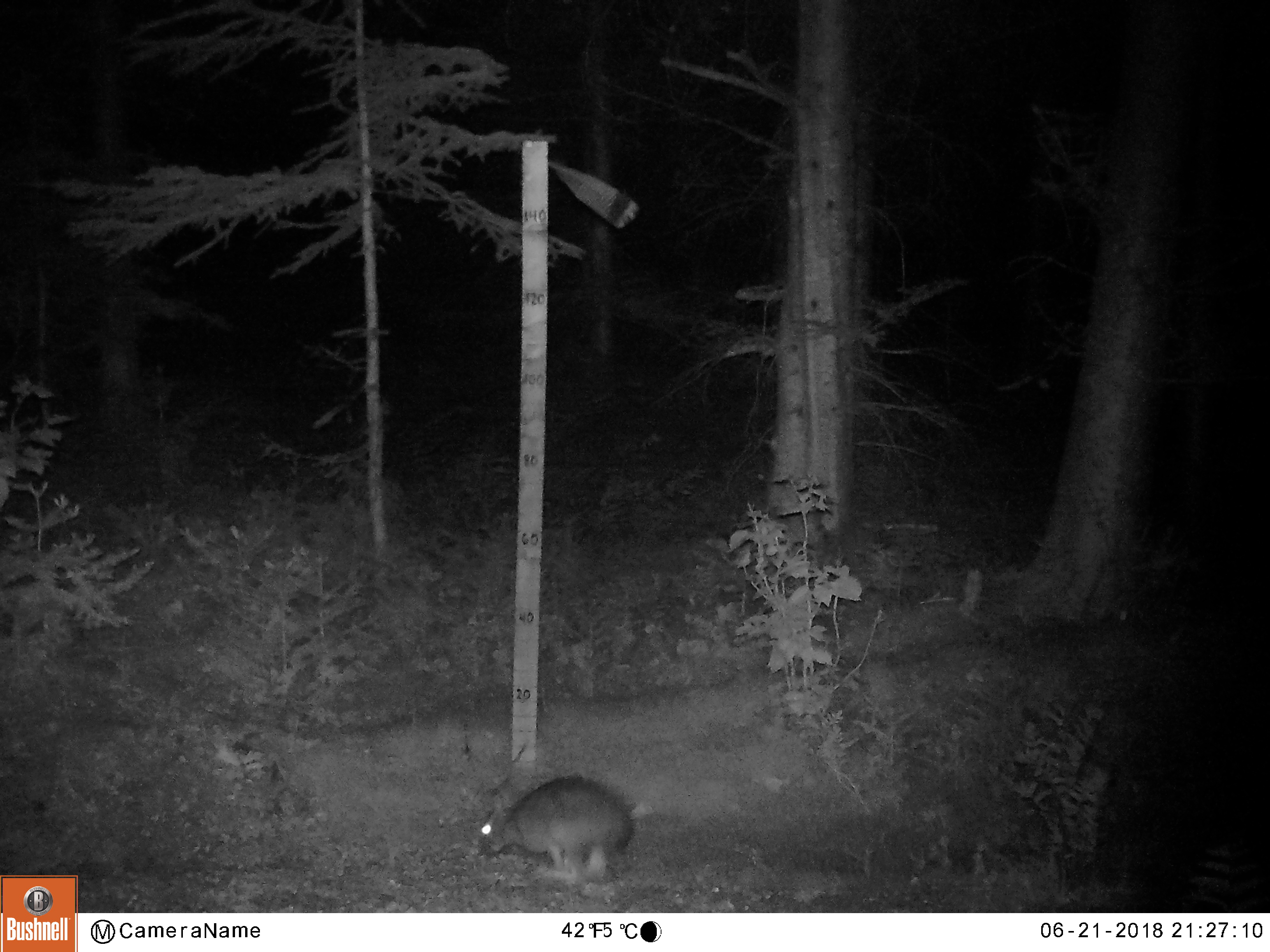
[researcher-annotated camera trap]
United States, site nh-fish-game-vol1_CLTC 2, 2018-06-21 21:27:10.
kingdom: Animalia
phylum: Chordata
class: Mammalia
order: Lagomorpha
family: Leporidae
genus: Lepus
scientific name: Lepus americanus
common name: snowshoe hare